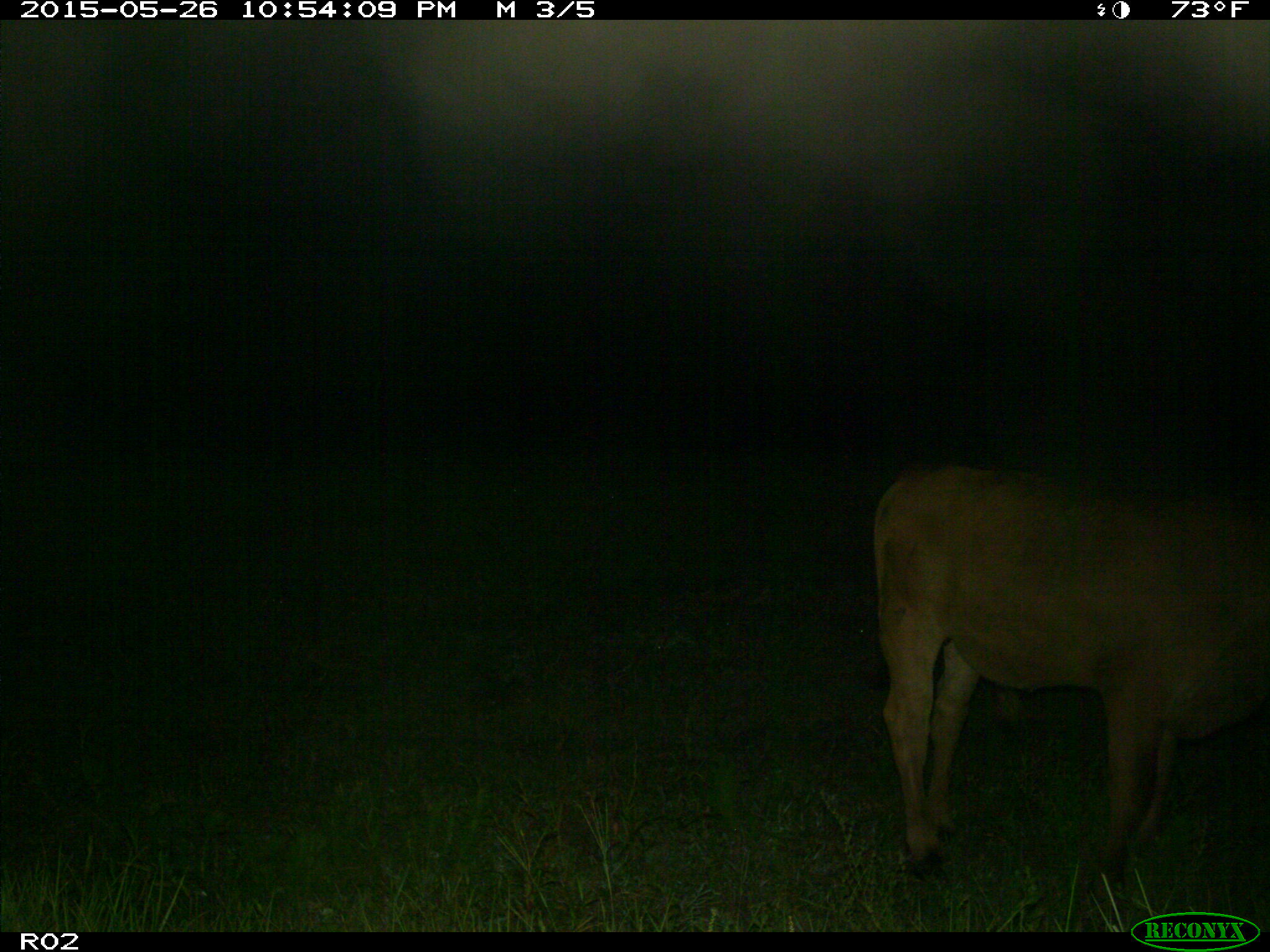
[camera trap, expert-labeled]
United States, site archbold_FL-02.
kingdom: Animalia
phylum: Chordata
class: Mammalia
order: Artiodactyla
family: Bovidae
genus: Bos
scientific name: Bos taurus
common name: domestic cow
Bos taurus (domestic cow).